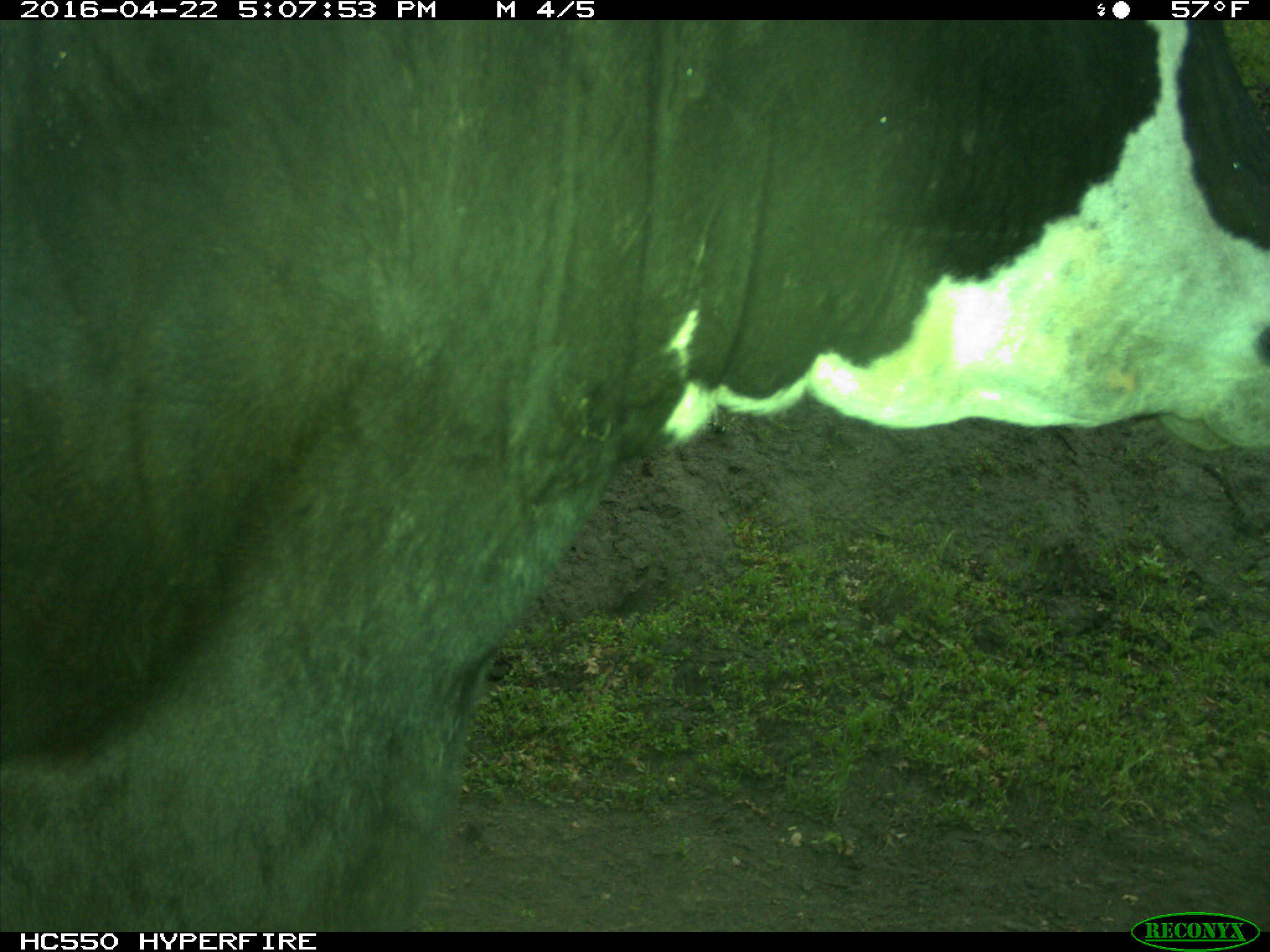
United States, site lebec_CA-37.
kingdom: Animalia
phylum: Chordata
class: Mammalia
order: Artiodactyla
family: Bovidae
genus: Bos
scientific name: Bos taurus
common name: domestic cow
Bos taurus (domestic cow).